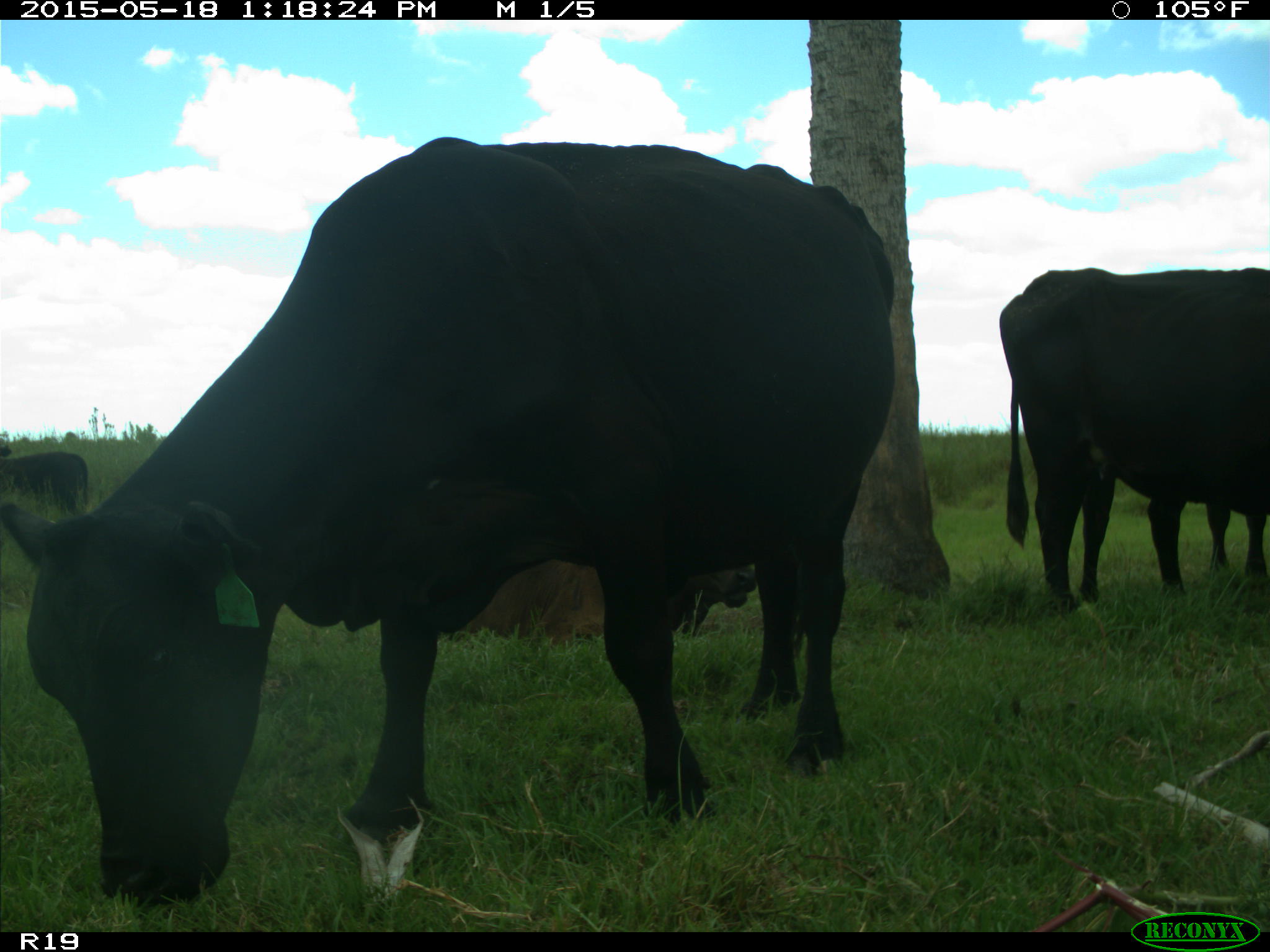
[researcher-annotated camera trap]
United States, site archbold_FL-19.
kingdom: Animalia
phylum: Chordata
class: Mammalia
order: Artiodactyla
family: Bovidae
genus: Bos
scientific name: Bos taurus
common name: domestic cow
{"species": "Bos taurus (domestic cow)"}